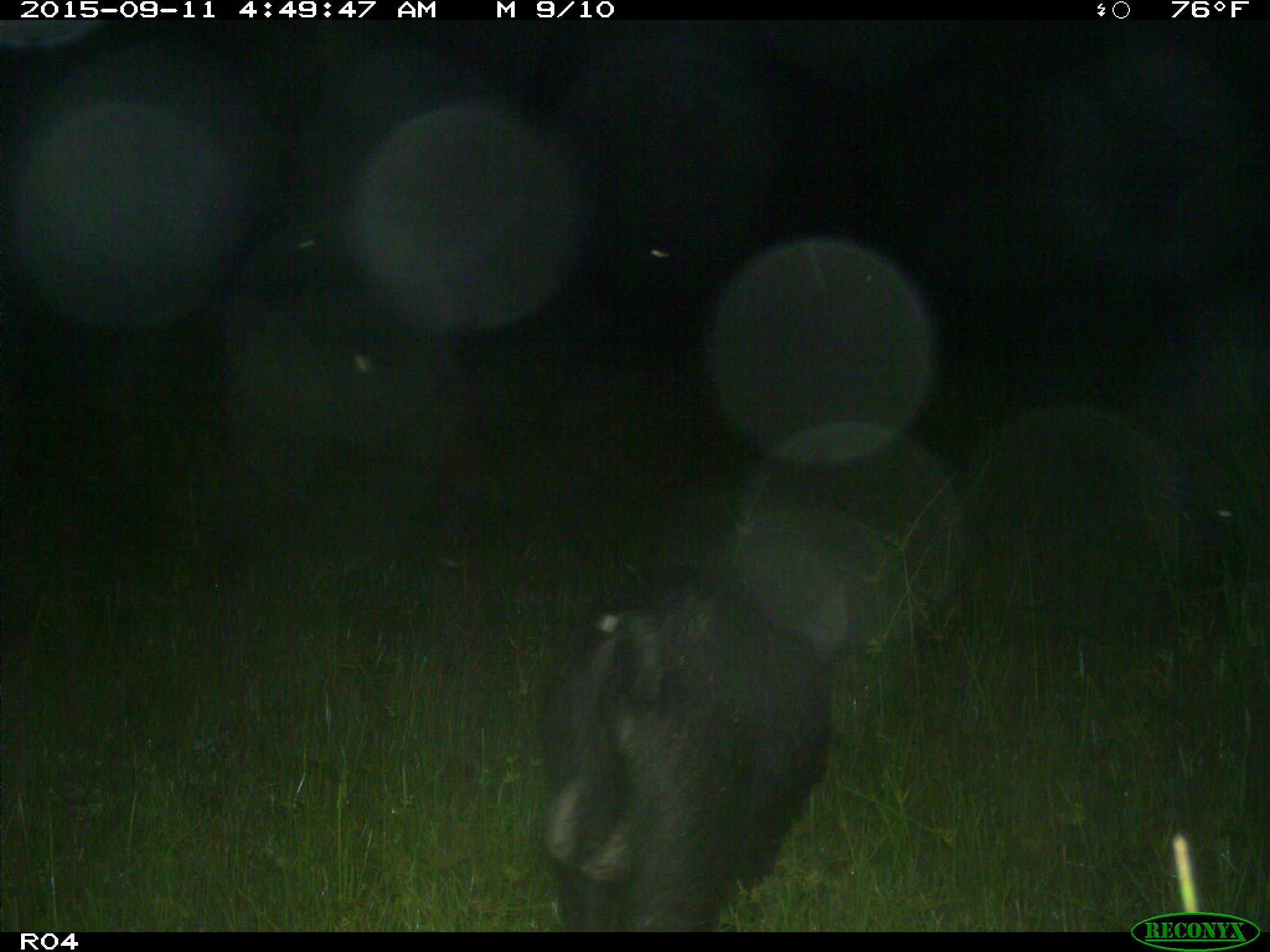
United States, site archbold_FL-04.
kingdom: Animalia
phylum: Chordata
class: Mammalia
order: Artiodactyla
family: Suidae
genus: Sus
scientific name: Sus scrofa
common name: wild boar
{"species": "Sus scrofa (wild boar)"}